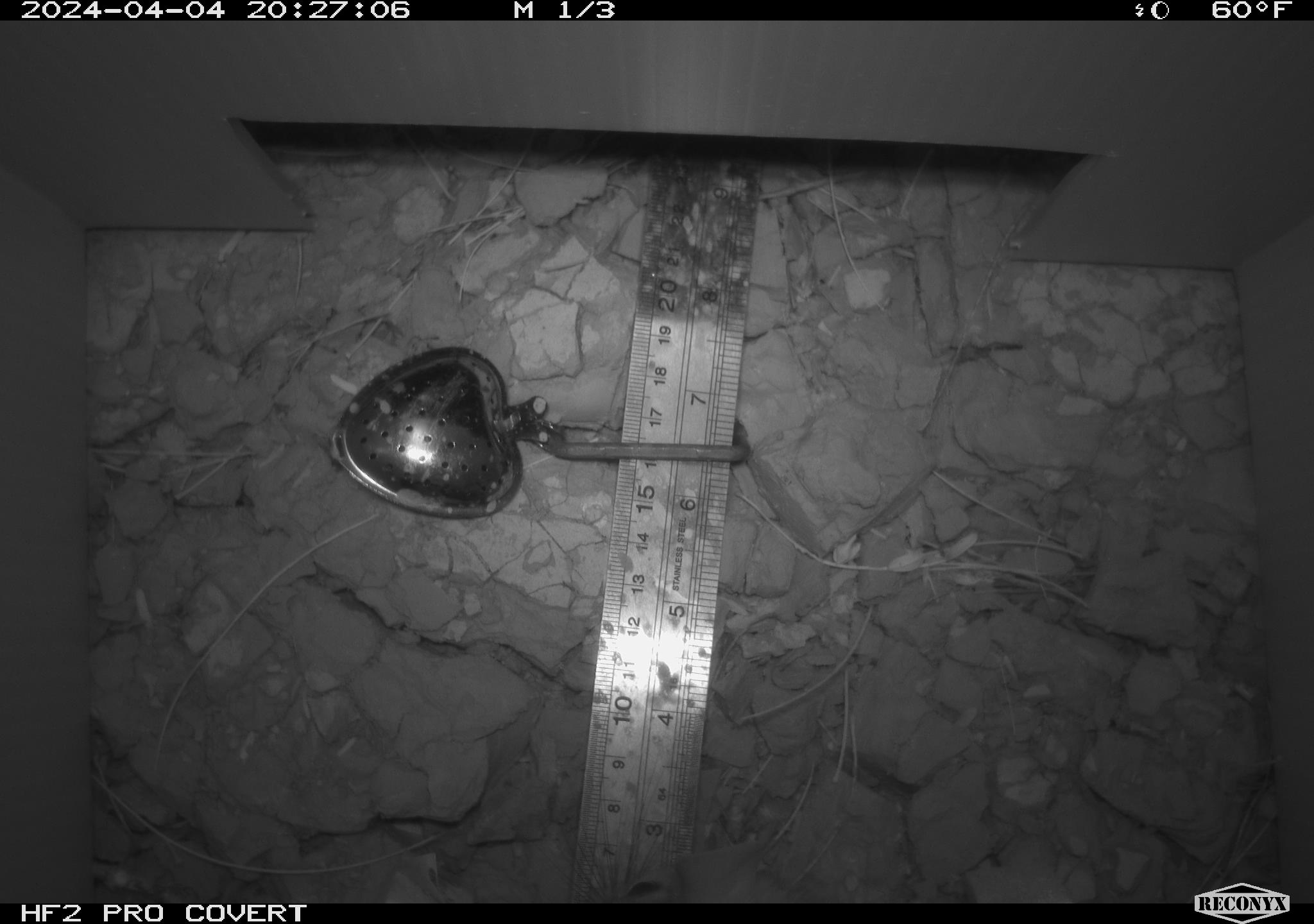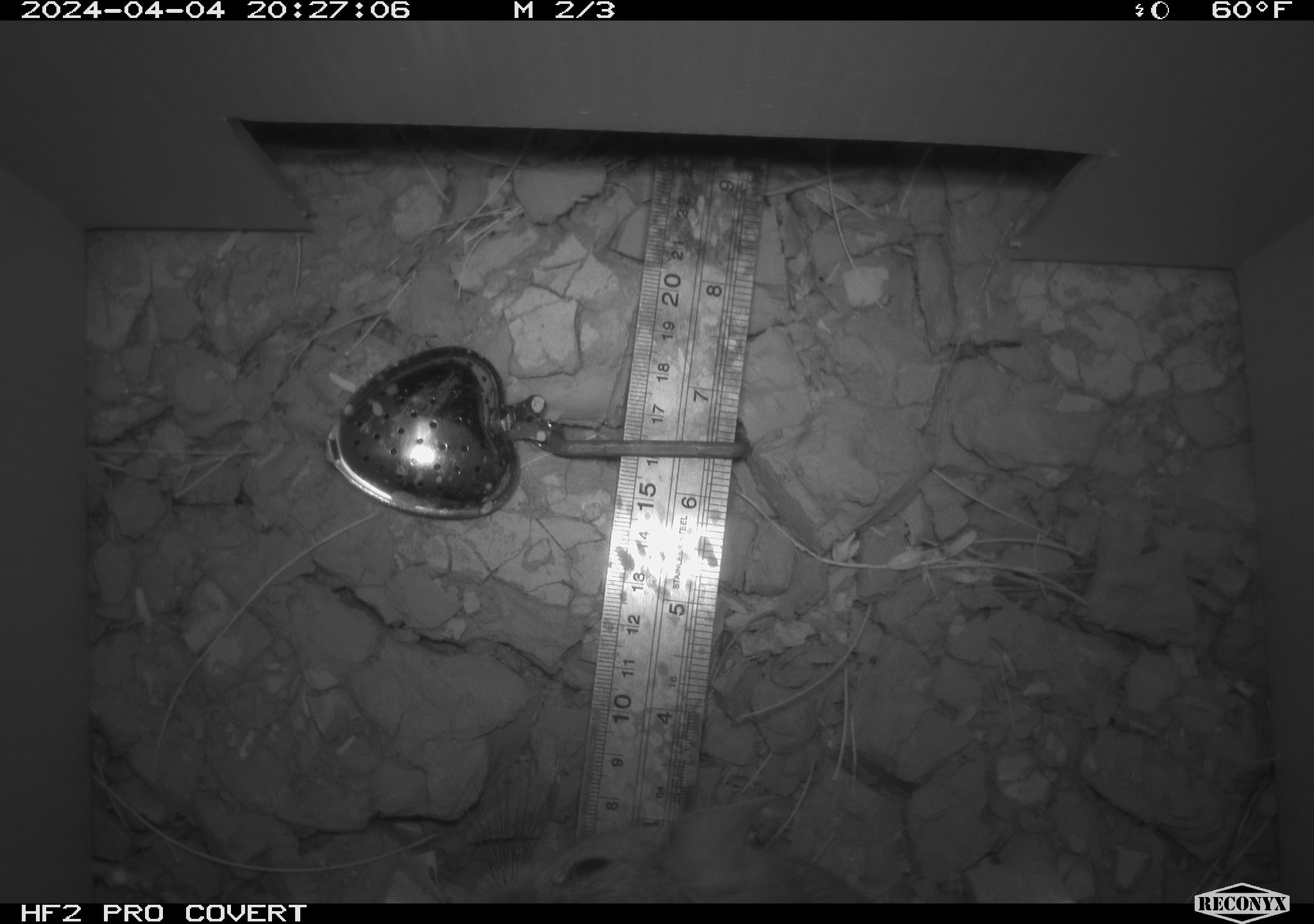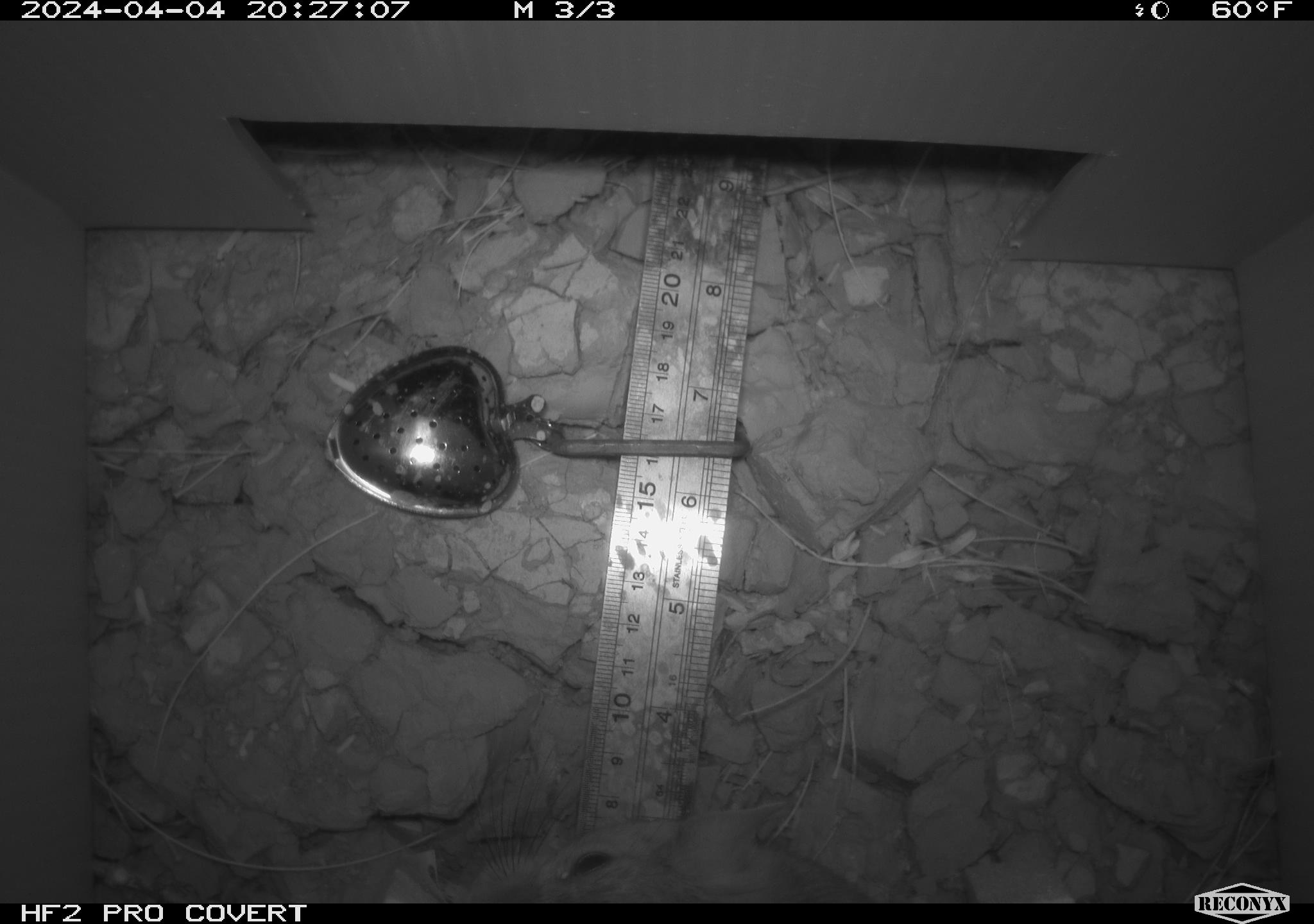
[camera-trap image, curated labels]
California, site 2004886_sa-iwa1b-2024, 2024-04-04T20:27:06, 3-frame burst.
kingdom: Animalia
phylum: Chordata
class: Mammalia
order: Rodentia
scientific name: Rodentia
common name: mouse species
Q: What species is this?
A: Mouse species (Rodentia).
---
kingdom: Animalia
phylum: Chordata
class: Mammalia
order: Rodentia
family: Cricetidae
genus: Neotoma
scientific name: Neotoma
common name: pack rat or woodrat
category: neotoma species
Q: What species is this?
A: Neotoma species (pack rat or woodrat) (Neotoma).